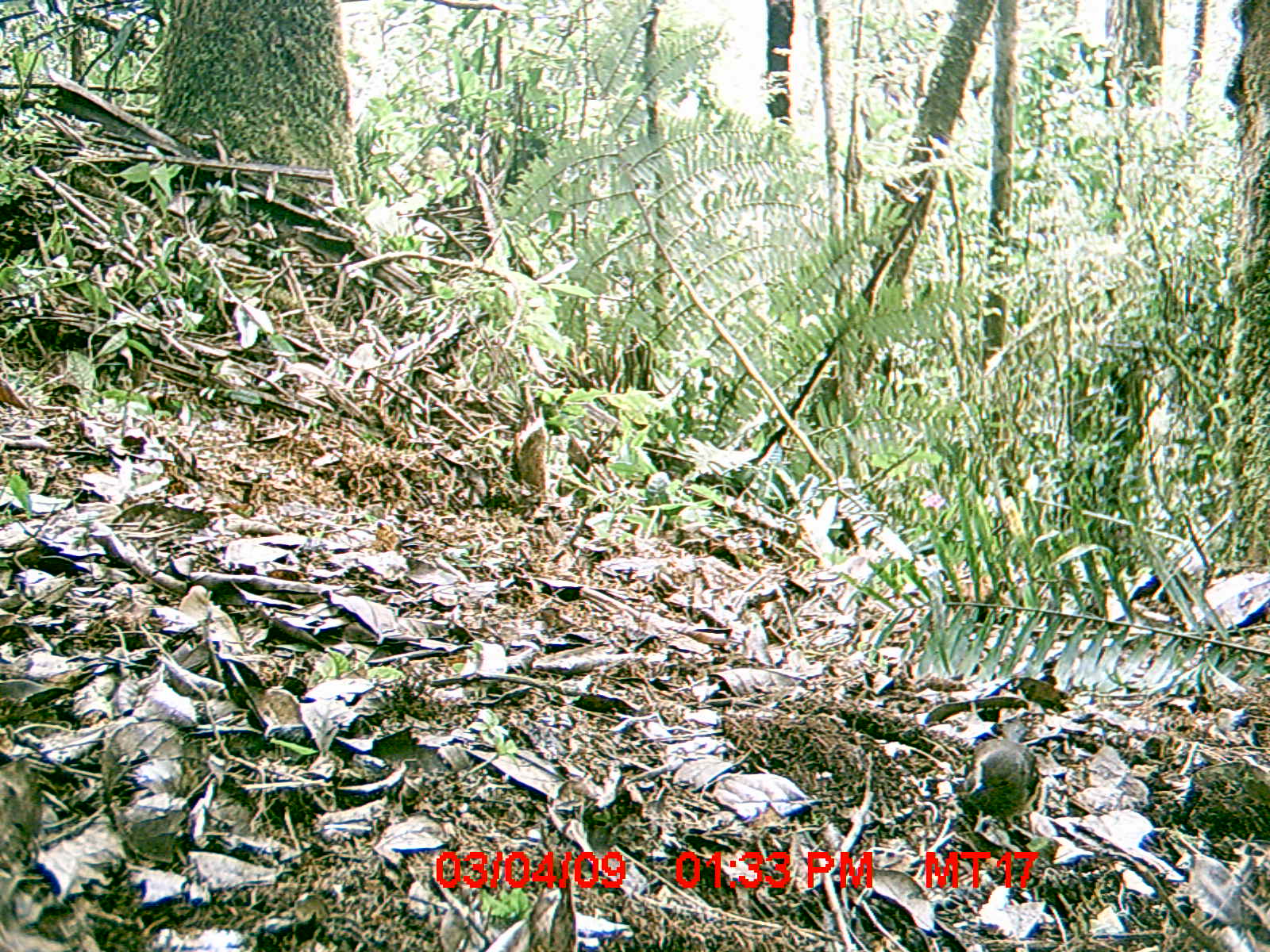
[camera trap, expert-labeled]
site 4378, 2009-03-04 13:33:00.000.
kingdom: Animalia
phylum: Chordata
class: Aves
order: Passeriformes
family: Muscicapidae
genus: Copsychus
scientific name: Copsychus albospecularis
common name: madagascar magpie-robin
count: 1